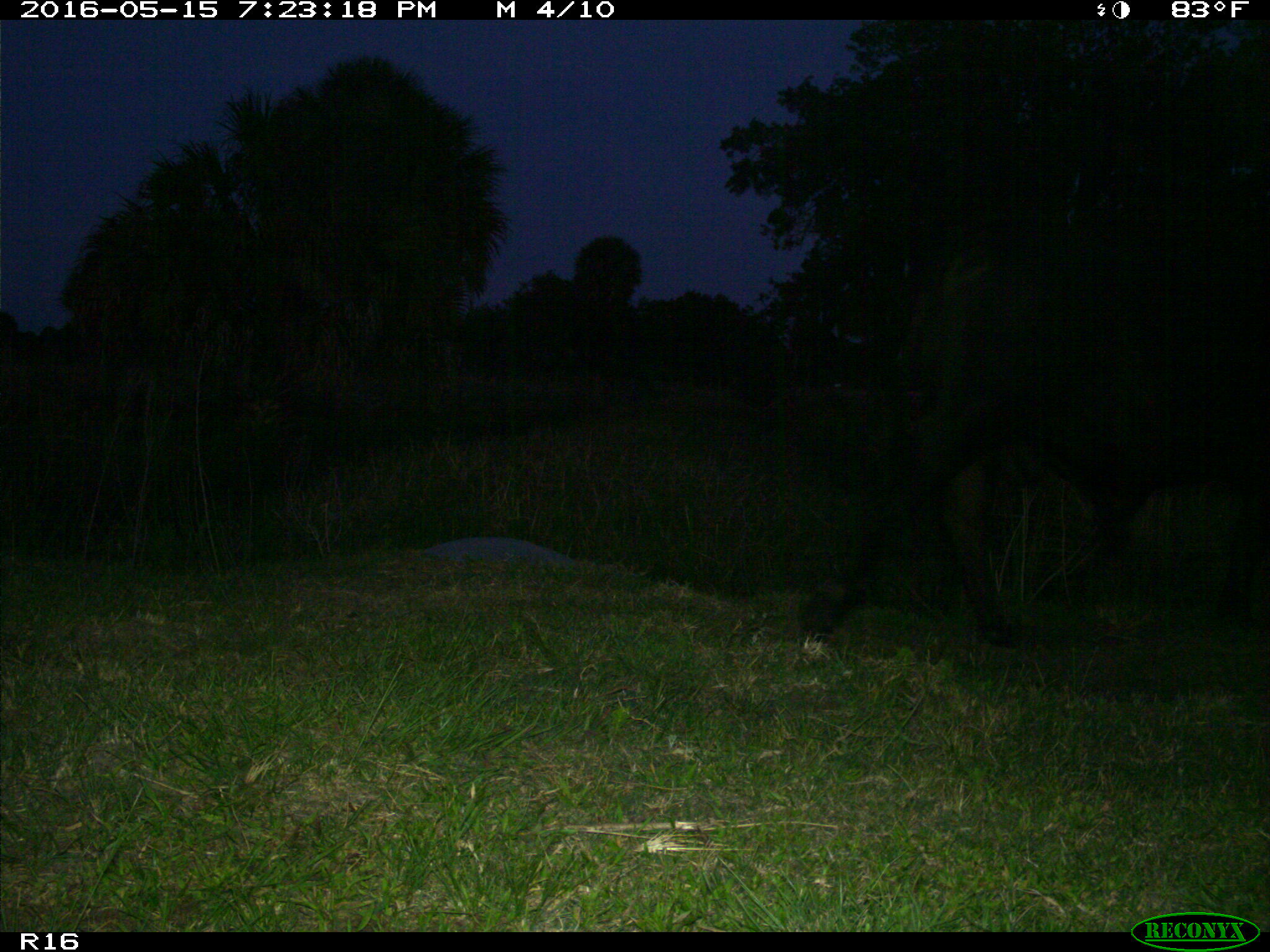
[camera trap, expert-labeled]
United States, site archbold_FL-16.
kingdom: Animalia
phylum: Chordata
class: Mammalia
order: Artiodactyla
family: Bovidae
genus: Bos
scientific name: Bos taurus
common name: domestic cow